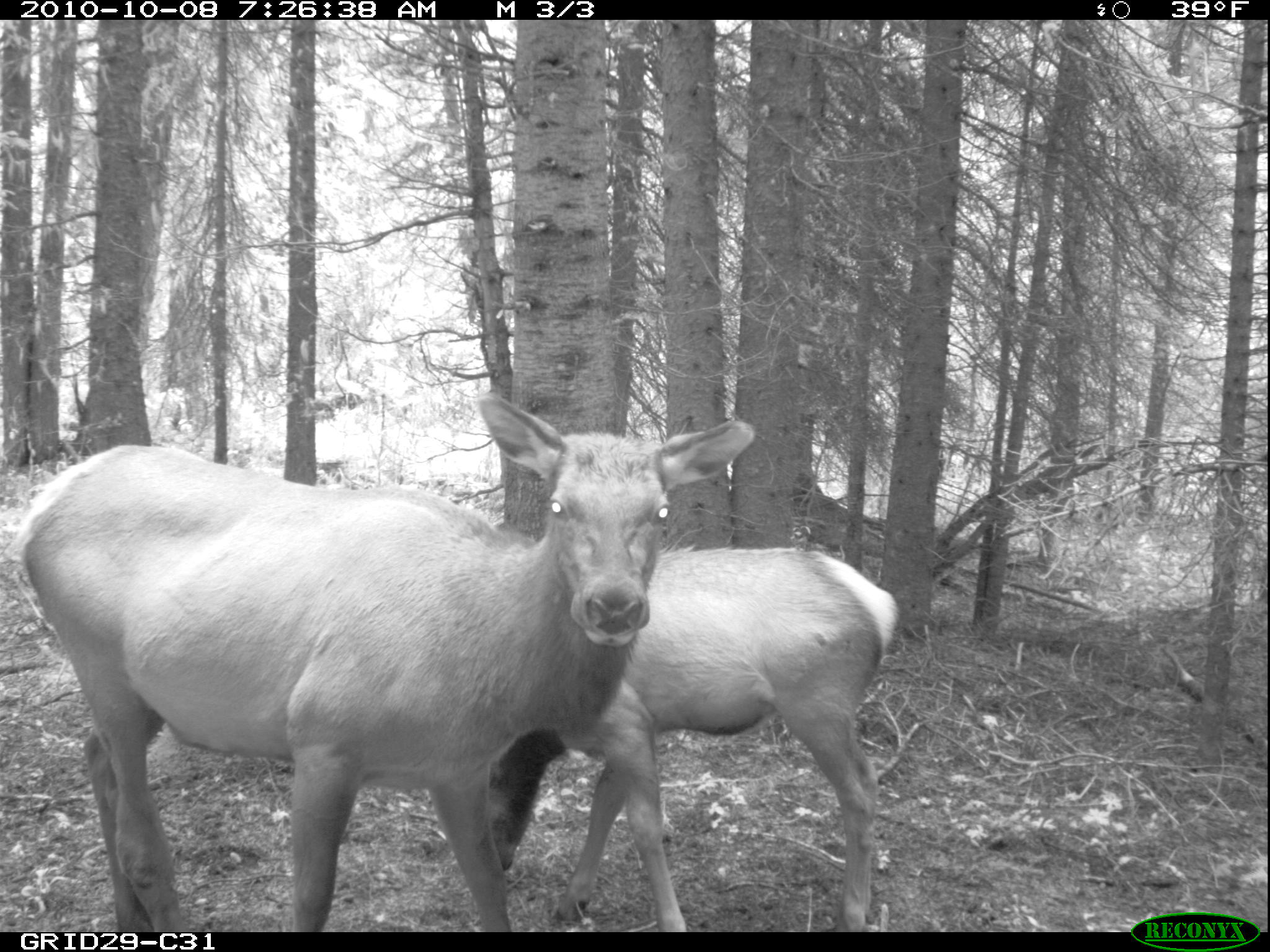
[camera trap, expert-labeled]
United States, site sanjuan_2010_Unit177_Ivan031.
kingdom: Animalia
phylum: Chordata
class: Mammalia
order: Artiodactyla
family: Cervidae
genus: Cervus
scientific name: Cervus elaphus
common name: red deer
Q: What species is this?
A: Cervus elaphus (red deer).